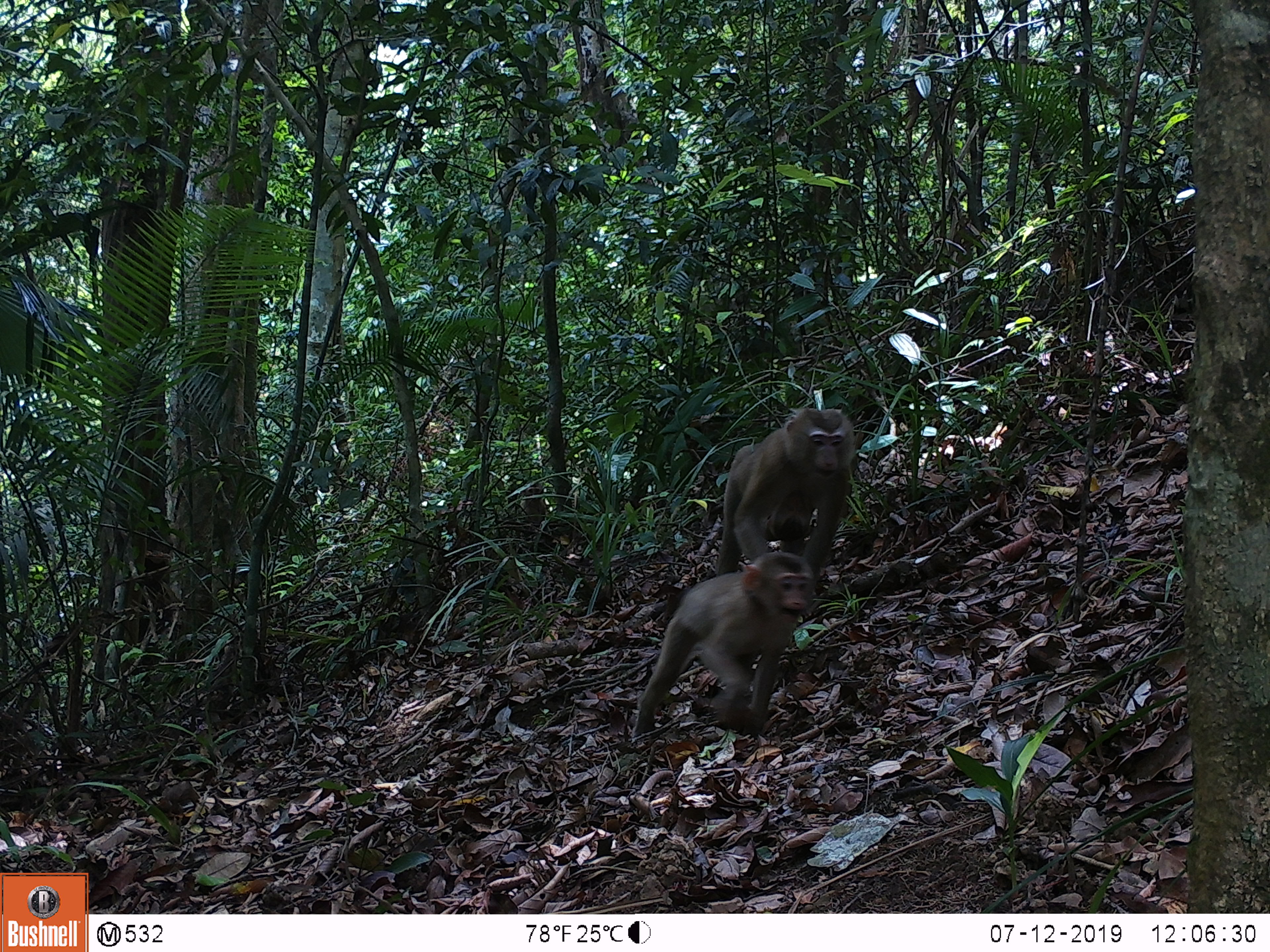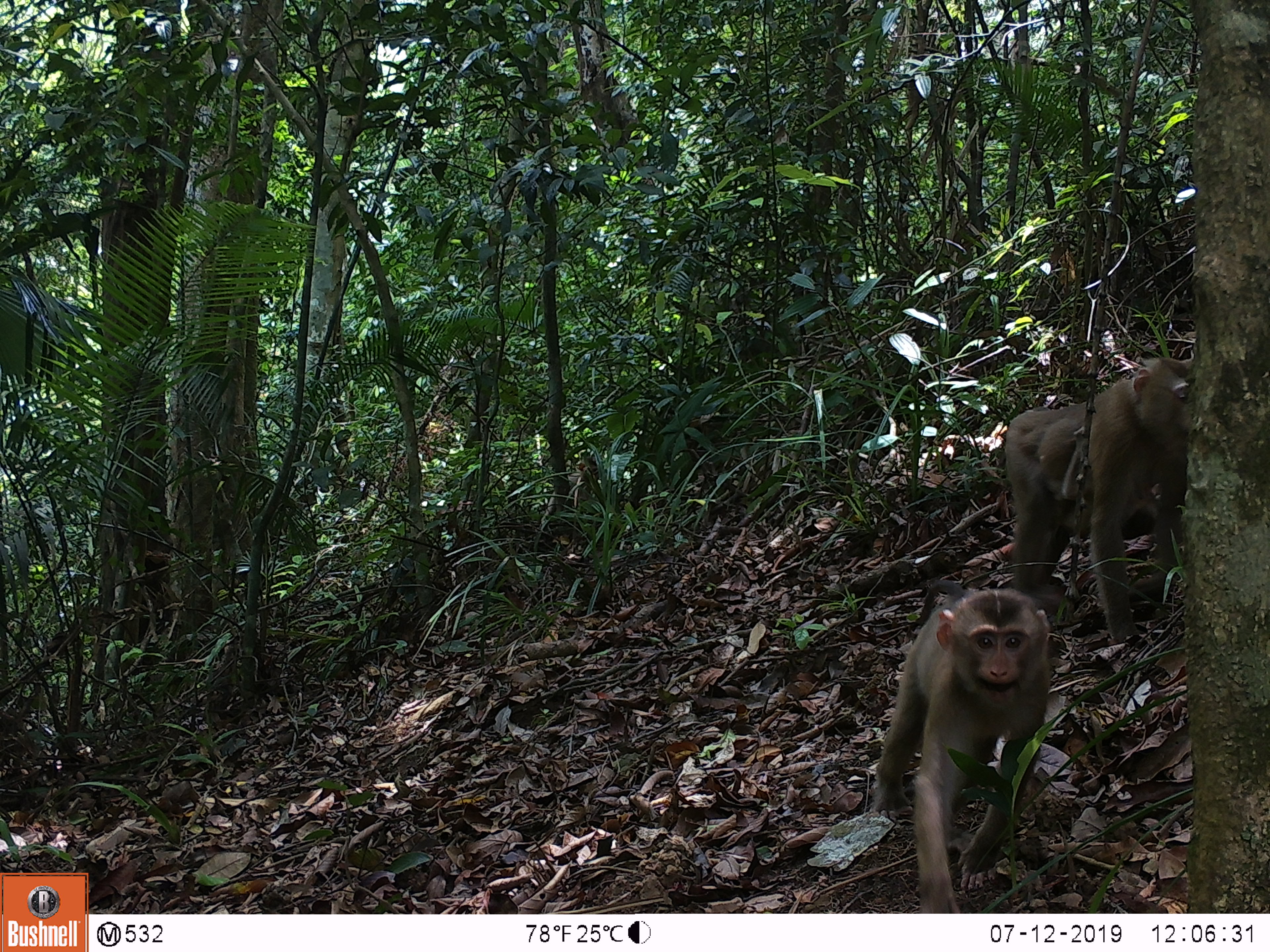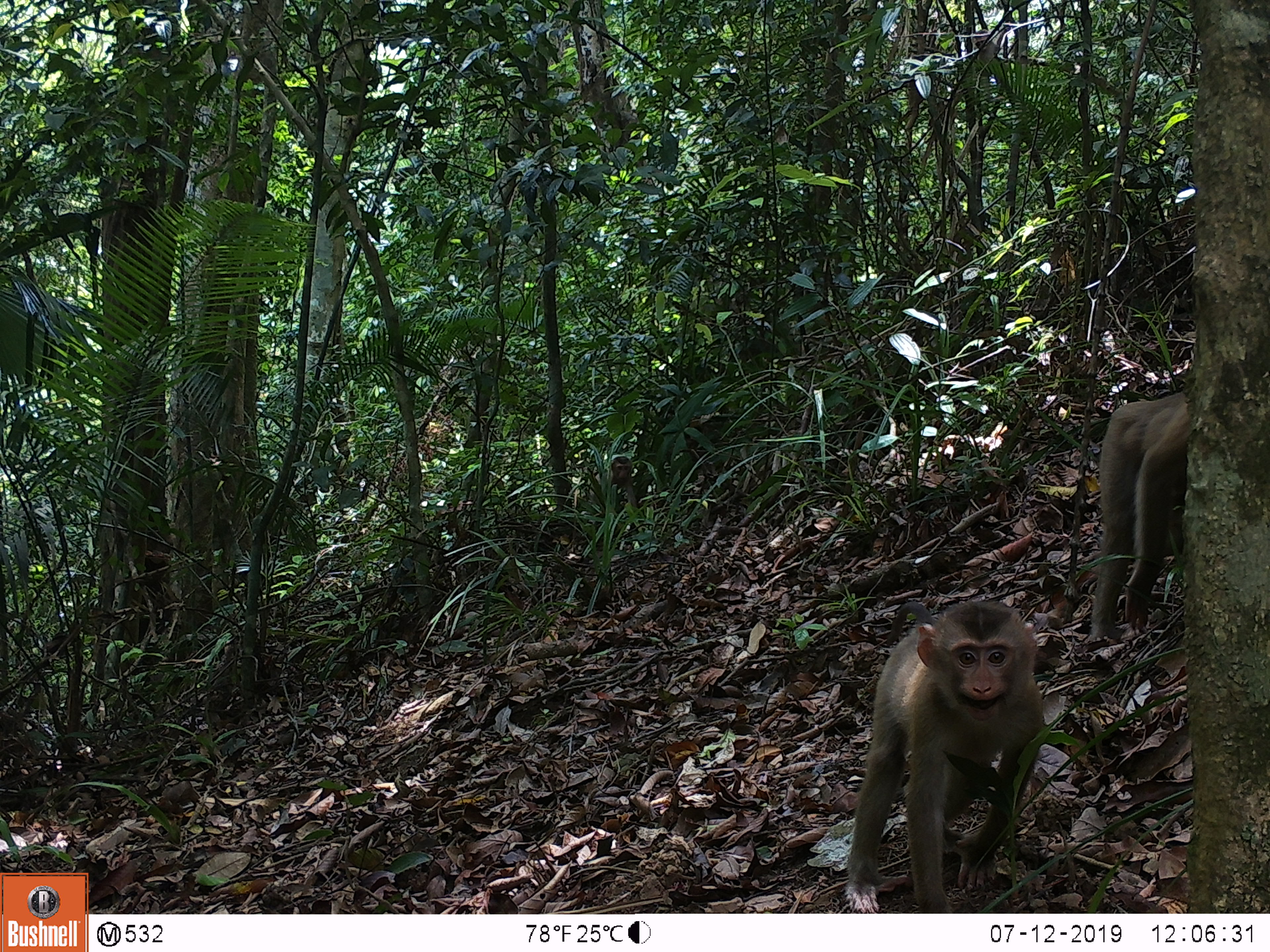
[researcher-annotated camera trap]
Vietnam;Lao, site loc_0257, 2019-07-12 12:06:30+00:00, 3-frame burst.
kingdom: Animalia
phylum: Chordata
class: Mammalia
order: Primates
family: Cercopithecidae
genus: Macaca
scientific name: Macaca nemestrina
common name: pig-tailed macaque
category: pig tailed macaque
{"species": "pig tailed macaque (pig-tailed macaque) (Macaca nemestrina)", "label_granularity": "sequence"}